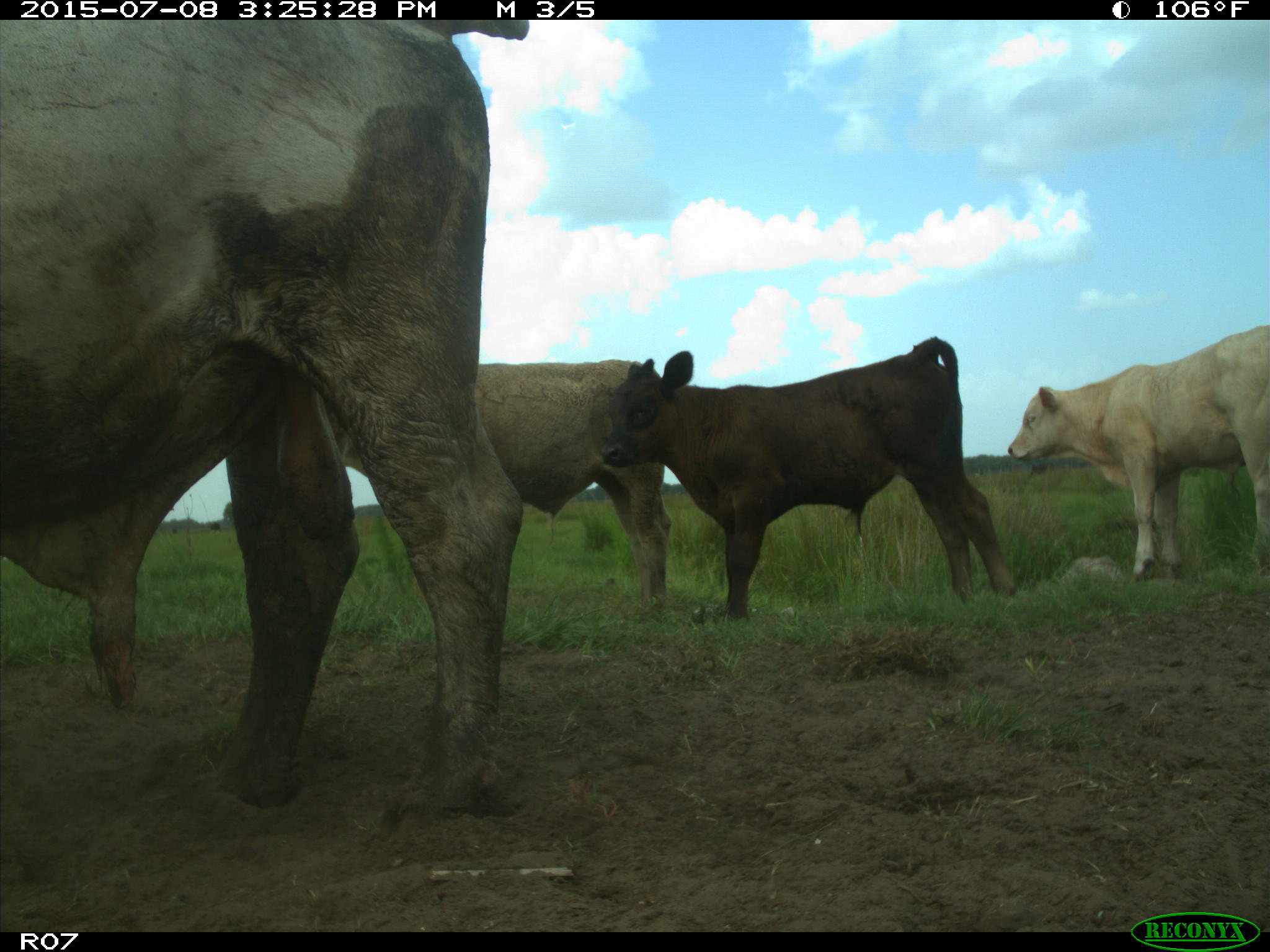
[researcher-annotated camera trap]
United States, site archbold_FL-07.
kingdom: Animalia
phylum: Chordata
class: Mammalia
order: Artiodactyla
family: Bovidae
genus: Bos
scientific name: Bos taurus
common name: domestic cow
Bos taurus (domestic cow).